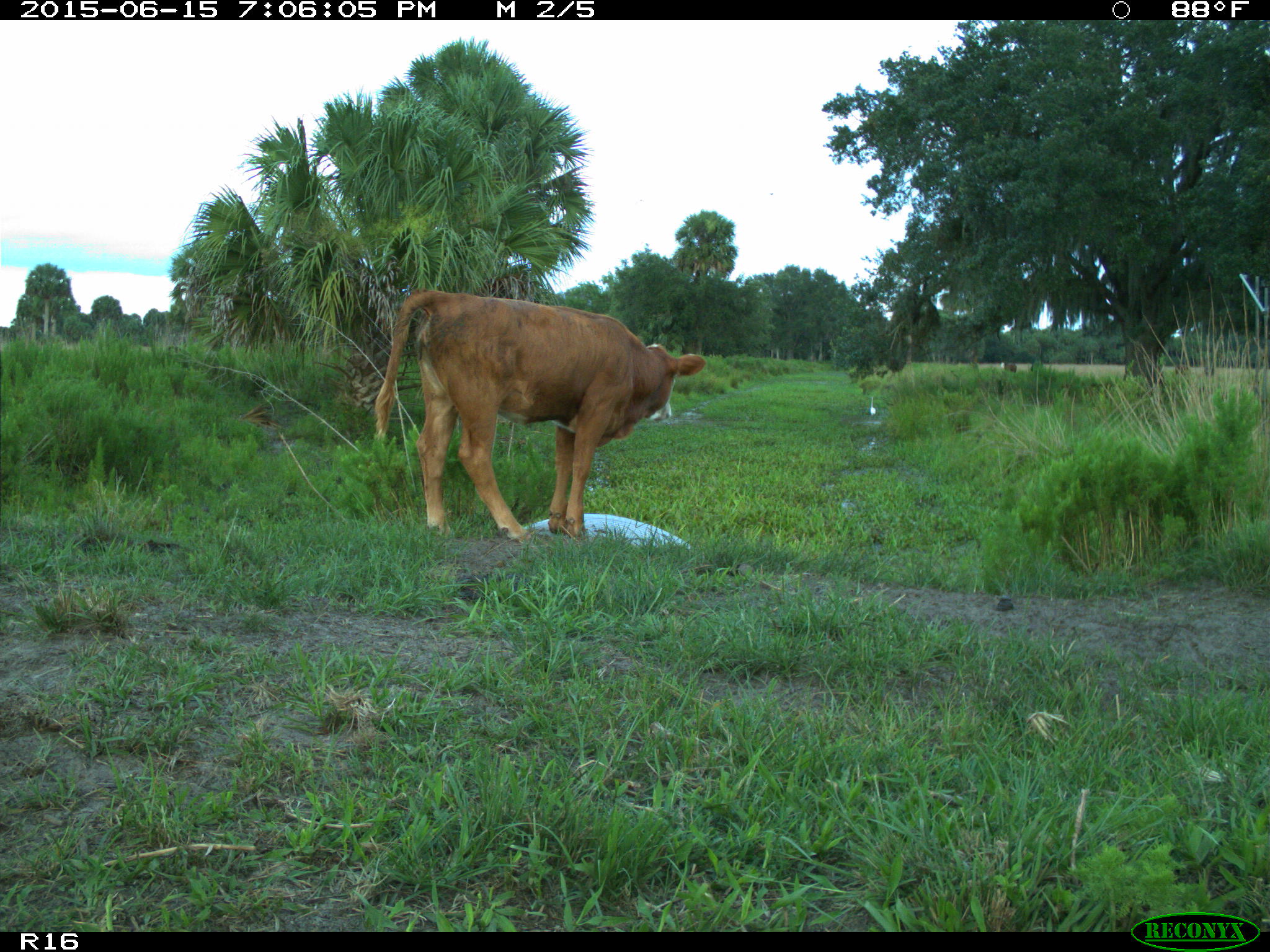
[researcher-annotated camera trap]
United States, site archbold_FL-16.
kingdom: Animalia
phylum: Chordata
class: Mammalia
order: Artiodactyla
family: Bovidae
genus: Bos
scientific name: Bos taurus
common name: domestic cow